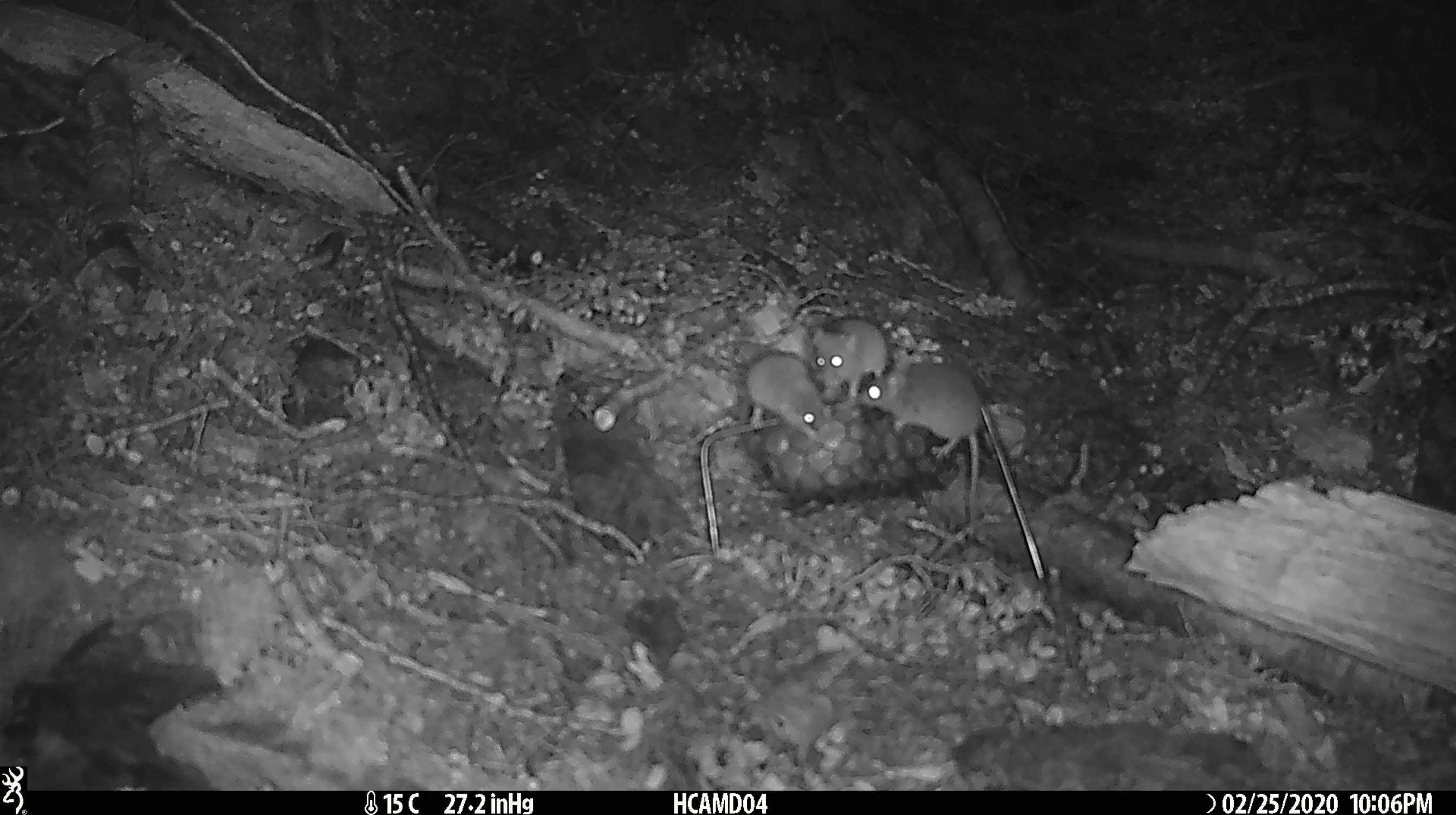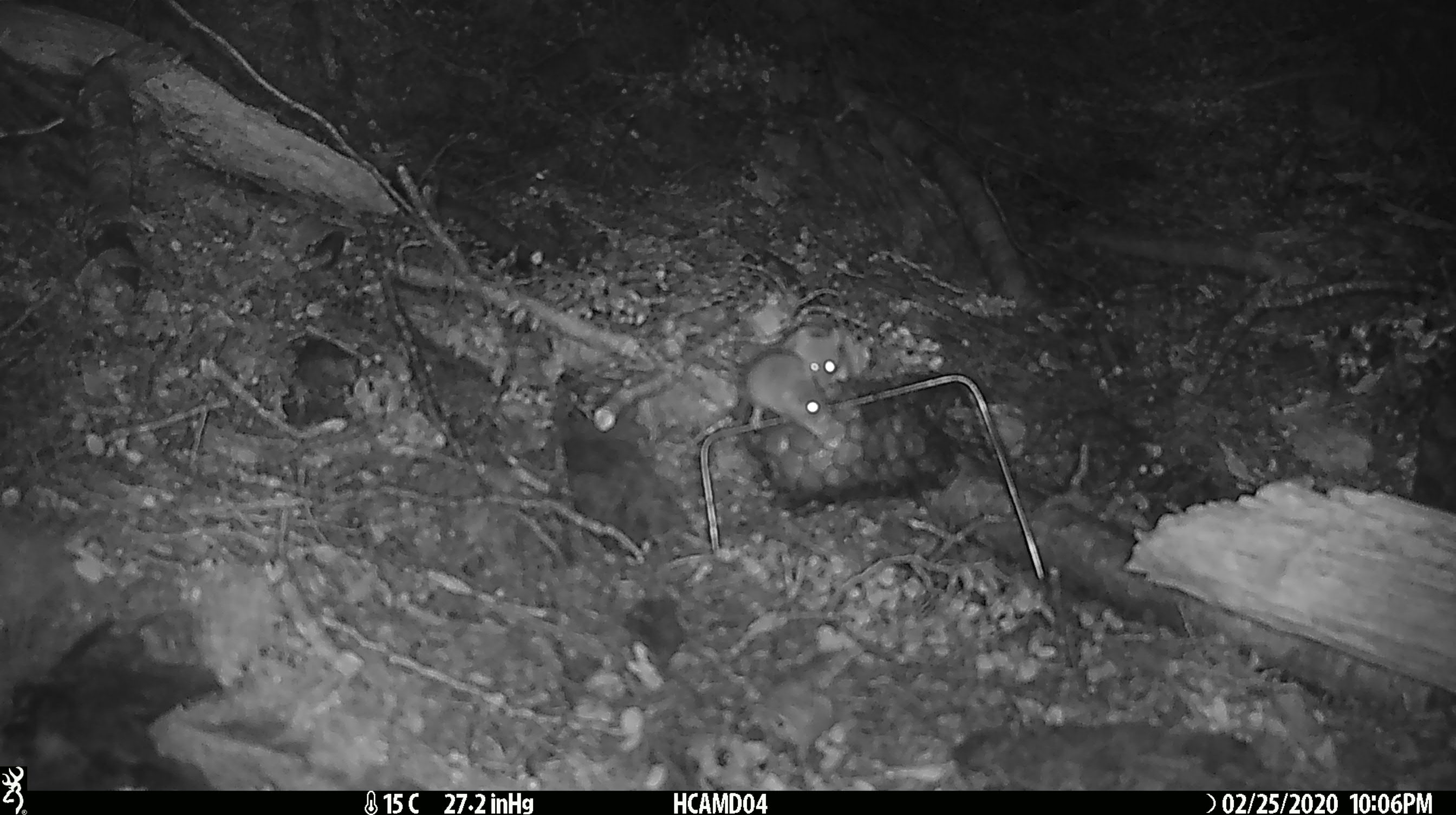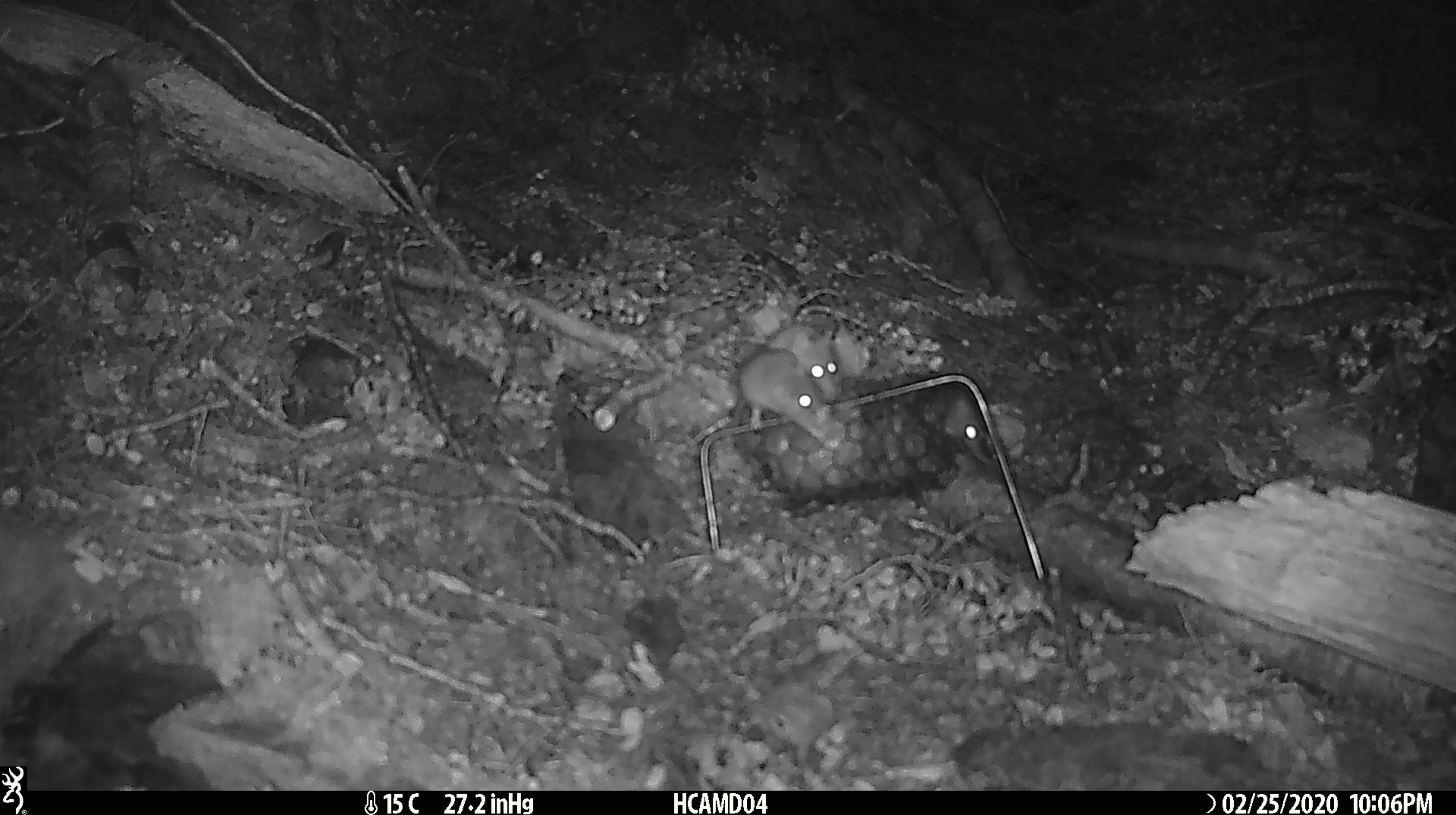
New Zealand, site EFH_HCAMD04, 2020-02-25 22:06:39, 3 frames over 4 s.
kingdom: Animalia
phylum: Chordata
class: Mammalia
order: Rodentia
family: Muridae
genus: Mus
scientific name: Mus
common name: mouse